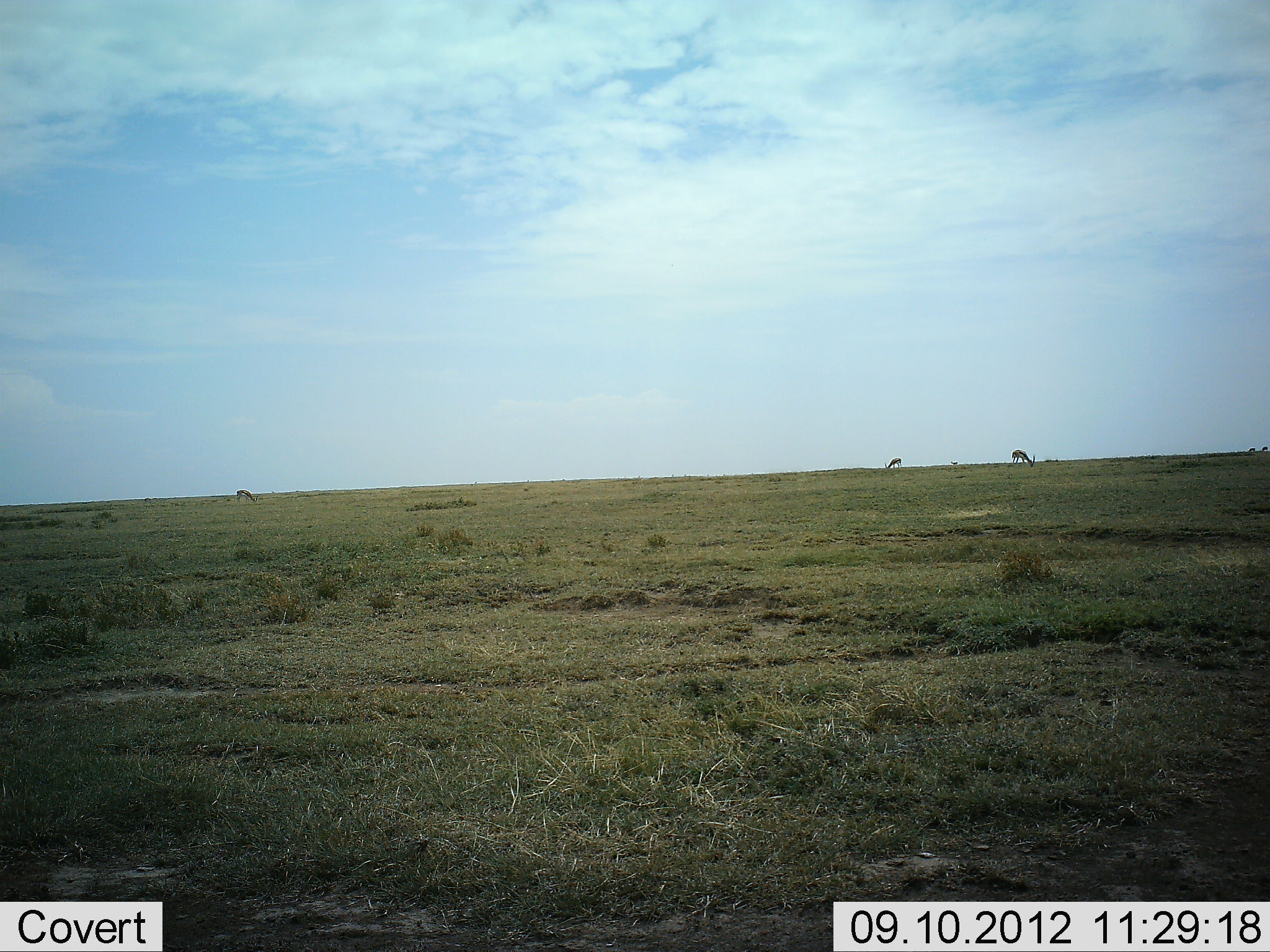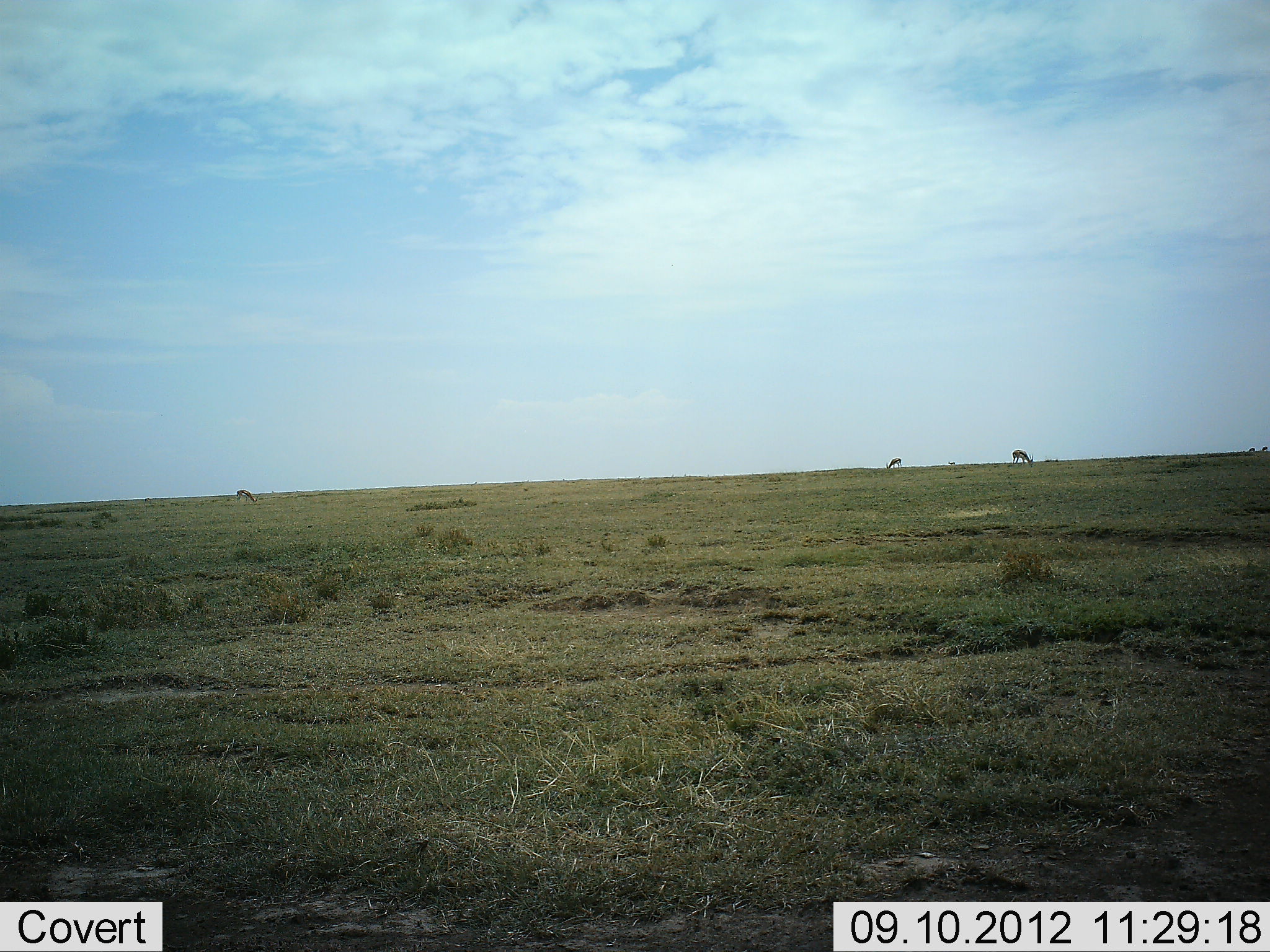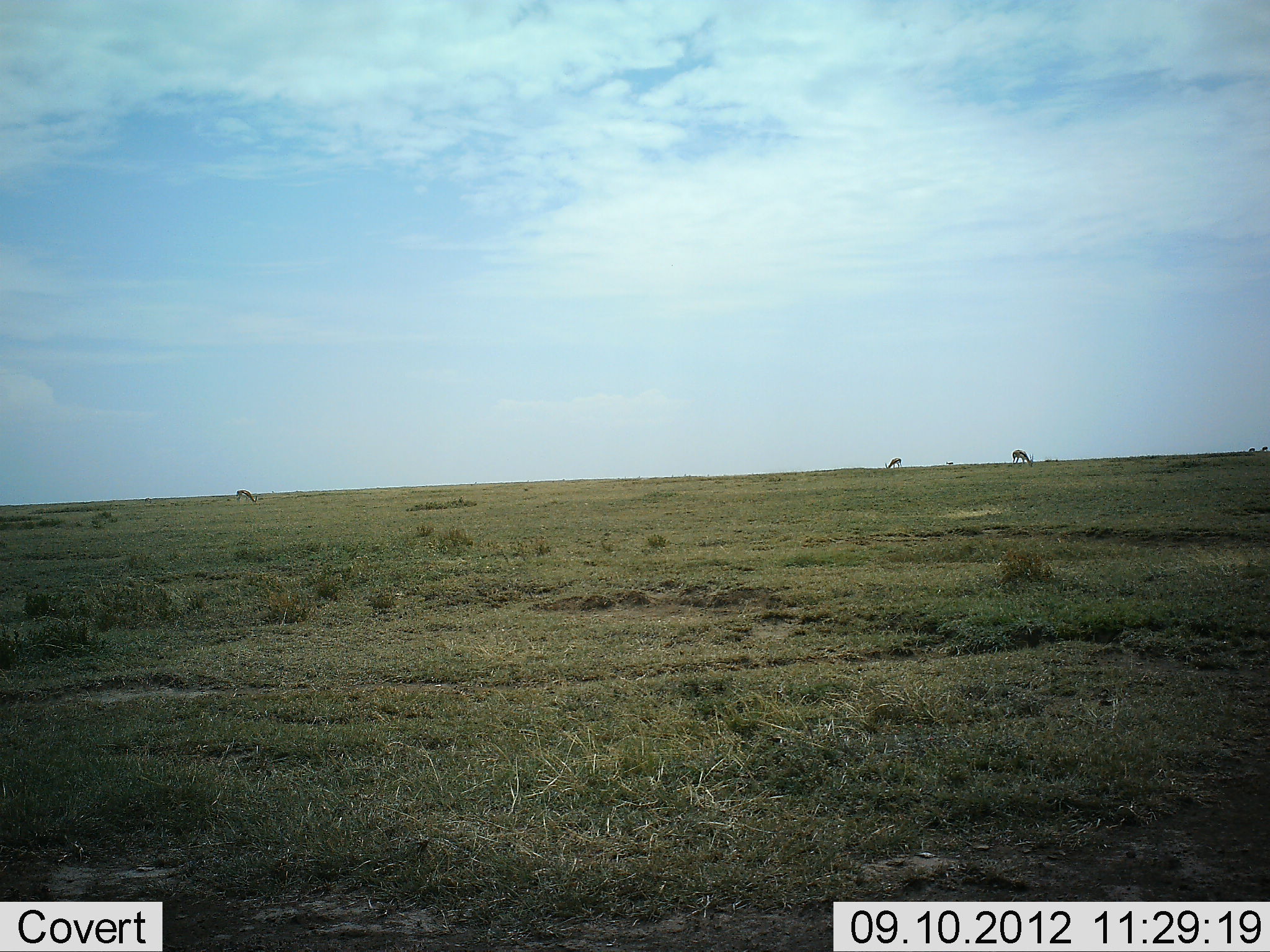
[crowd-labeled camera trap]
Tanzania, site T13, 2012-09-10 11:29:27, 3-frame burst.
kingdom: Animalia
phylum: Chordata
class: Mammalia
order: Artiodactyla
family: Bovidae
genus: Eudorcas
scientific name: Eudorcas thomsonii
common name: thomson's gazelle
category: gazellethomsons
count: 3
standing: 44%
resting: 0%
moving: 11%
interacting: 0%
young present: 0%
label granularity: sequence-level